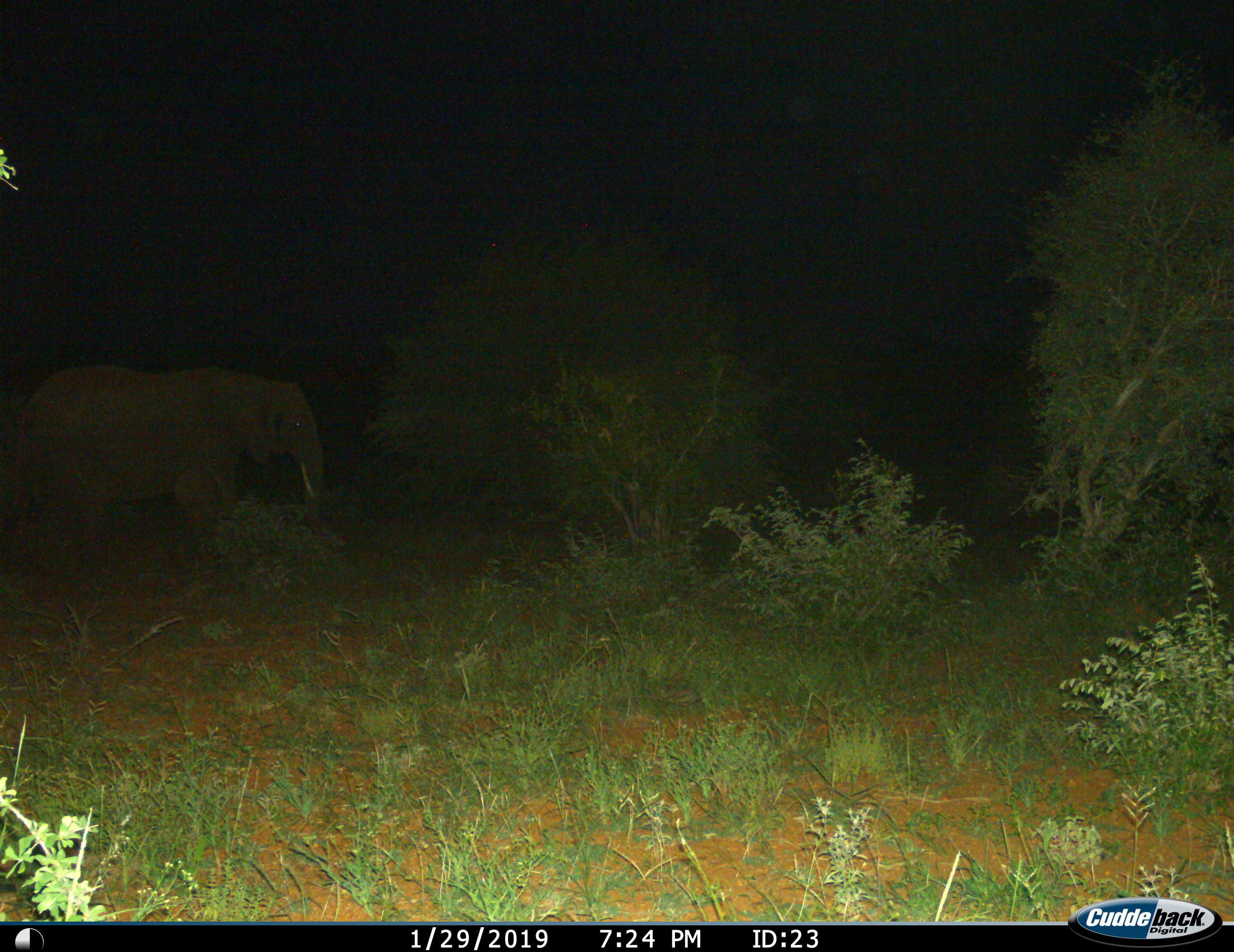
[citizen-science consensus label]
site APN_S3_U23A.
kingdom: Animalia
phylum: Chordata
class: Mammalia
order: Proboscidea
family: Elephantidae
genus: Loxodonta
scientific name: Loxodonta africana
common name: african bush elephant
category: elephant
Elephant (african bush elephant) (Loxodonta africana), count 1. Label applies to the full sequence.